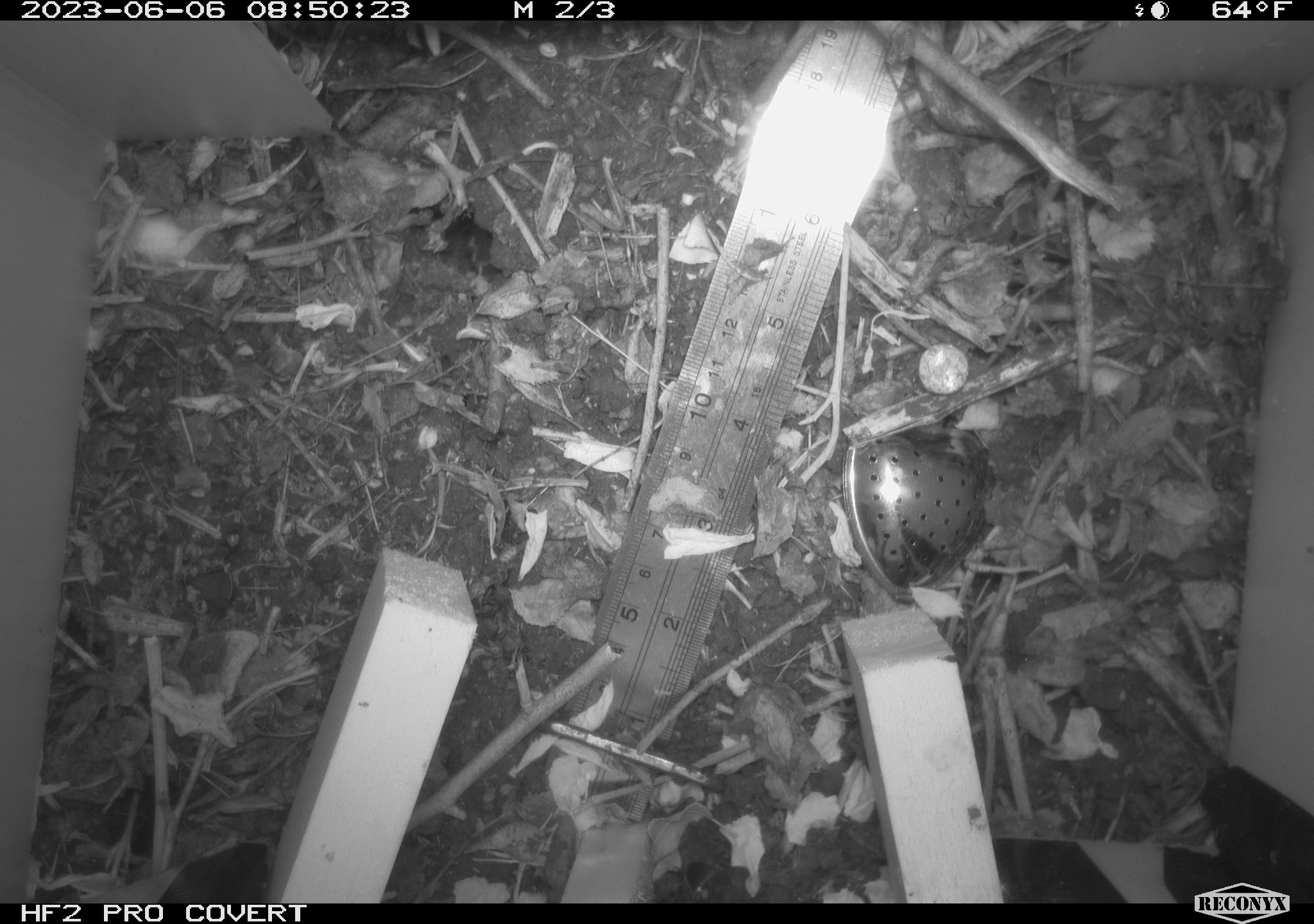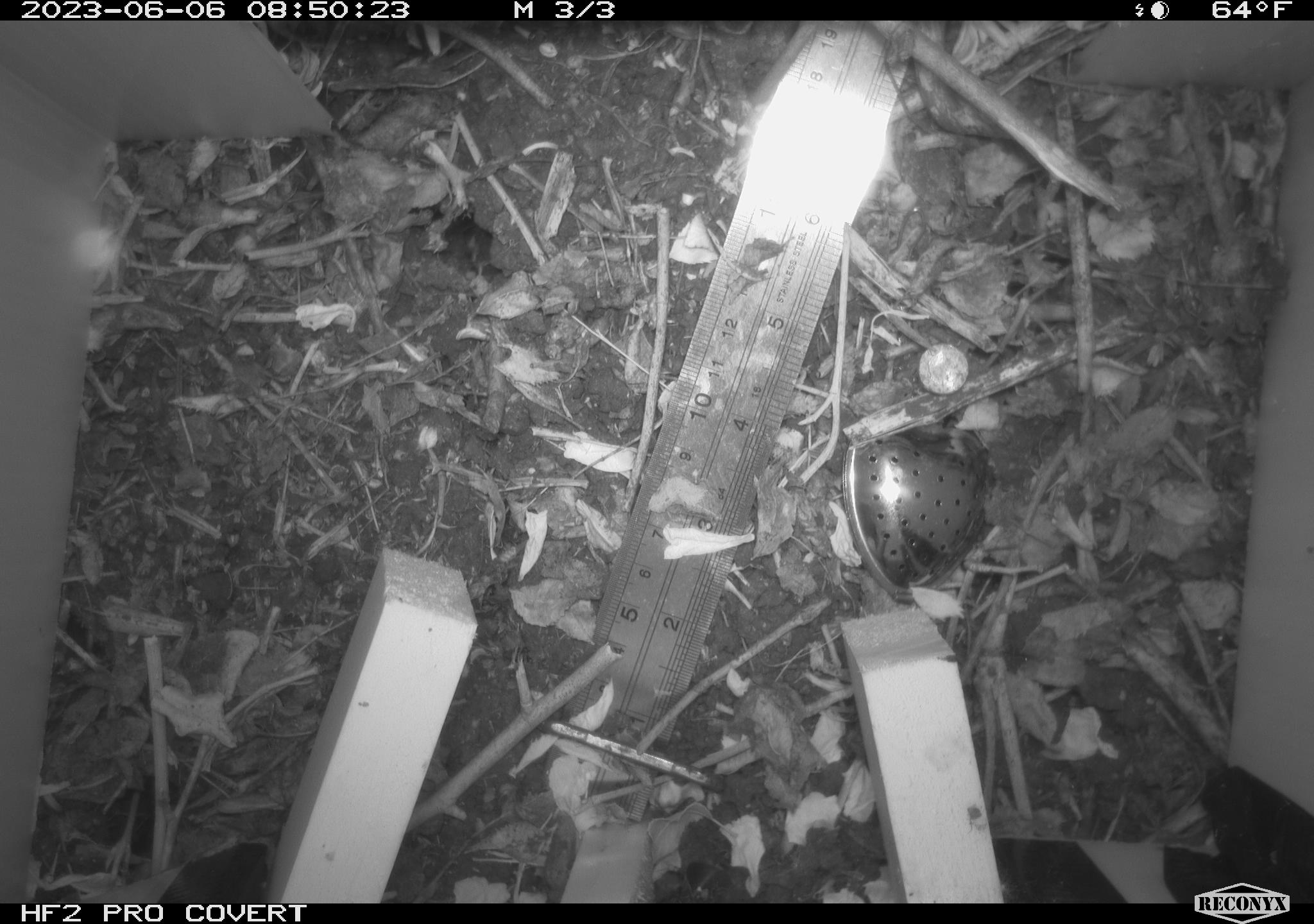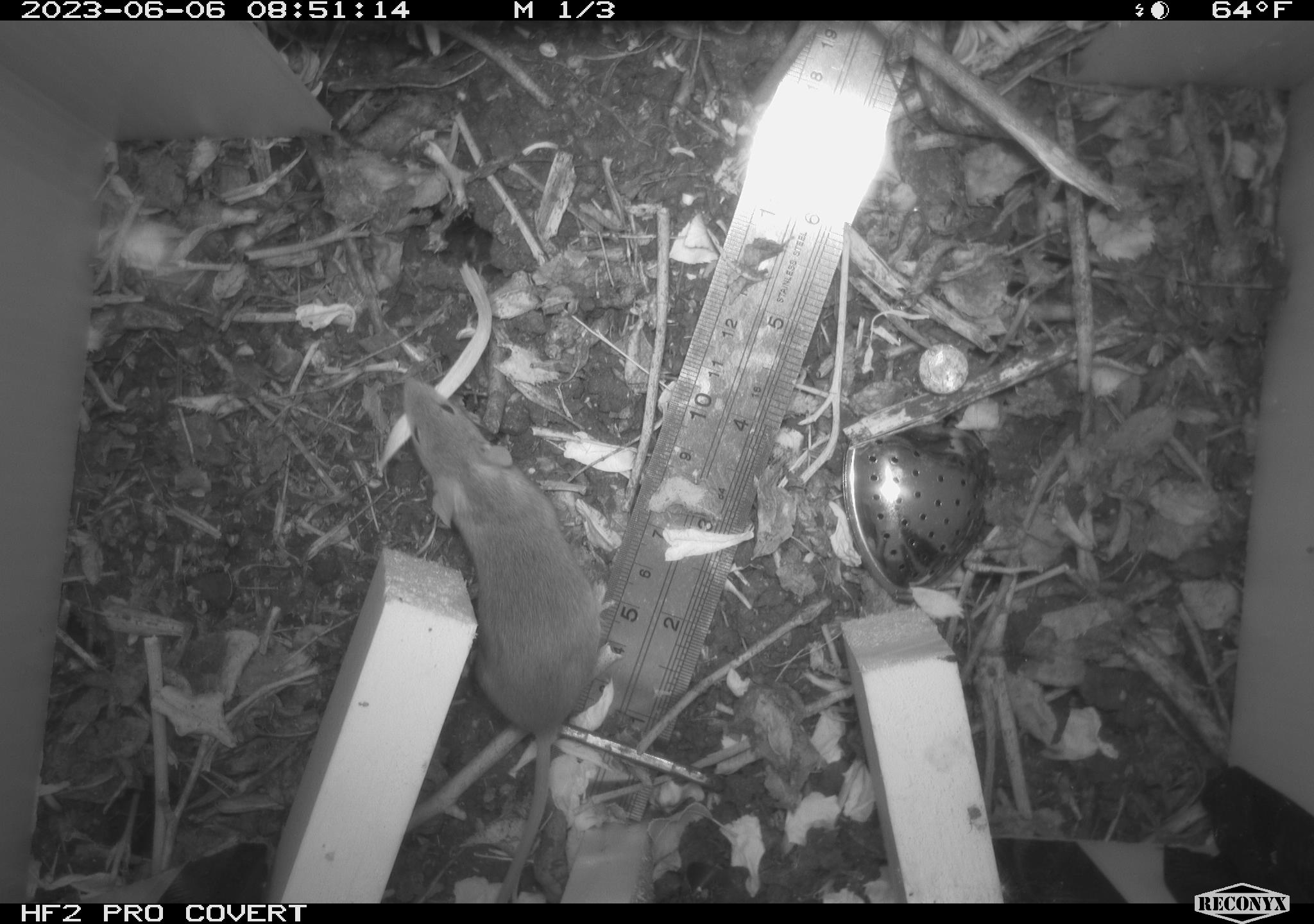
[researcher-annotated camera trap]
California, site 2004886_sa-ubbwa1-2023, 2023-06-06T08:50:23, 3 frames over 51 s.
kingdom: Animalia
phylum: Chordata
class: Mammalia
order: Rodentia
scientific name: Rodentia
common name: rodent